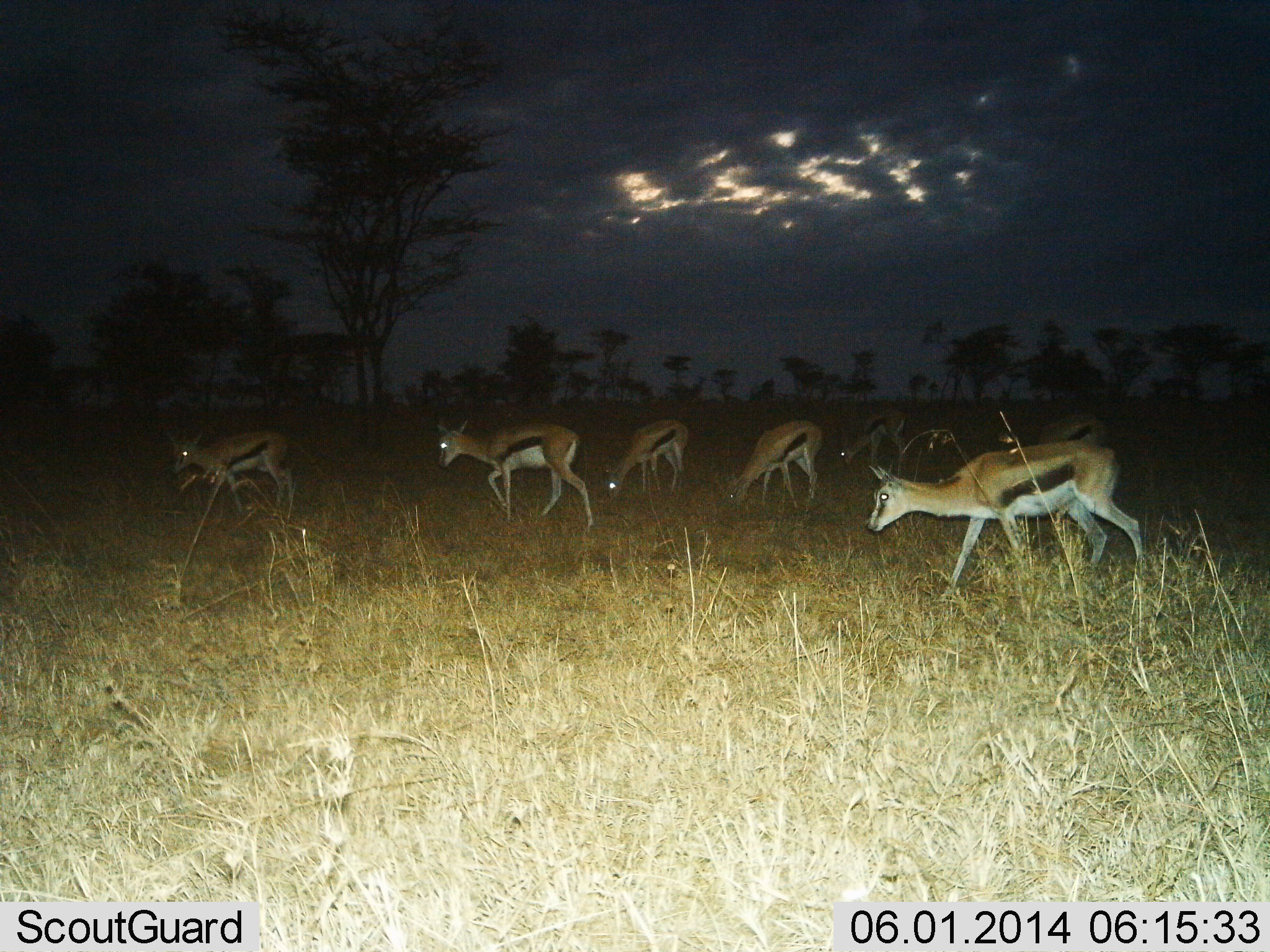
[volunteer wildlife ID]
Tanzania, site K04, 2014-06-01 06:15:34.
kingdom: Animalia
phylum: Chordata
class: Mammalia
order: Artiodactyla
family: Bovidae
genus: Eudorcas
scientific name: Eudorcas thomsonii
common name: thomson's gazelle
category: gazellethomsons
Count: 7.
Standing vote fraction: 30%.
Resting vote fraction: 0%.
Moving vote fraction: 90%.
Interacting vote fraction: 0%.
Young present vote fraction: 10%.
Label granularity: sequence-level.